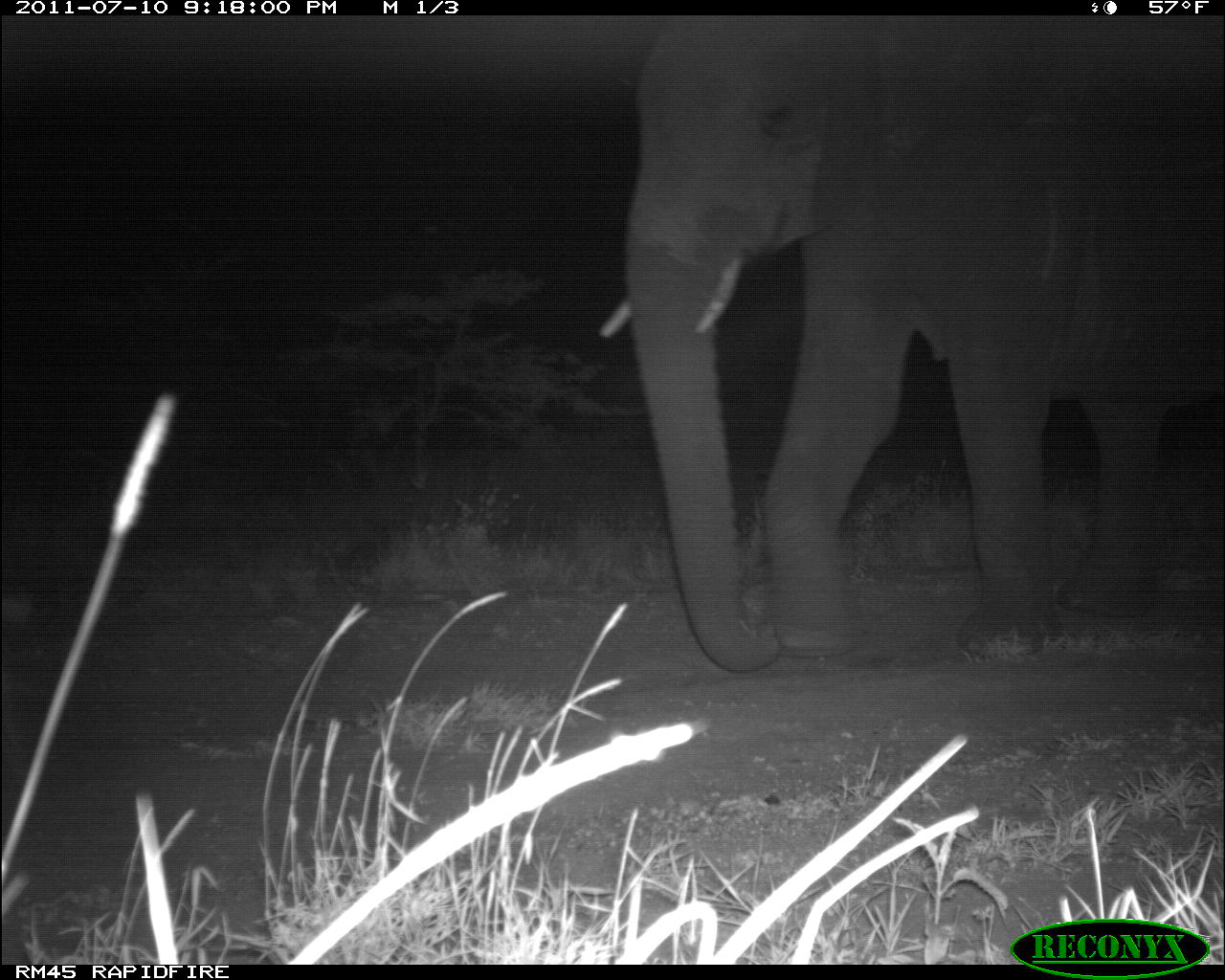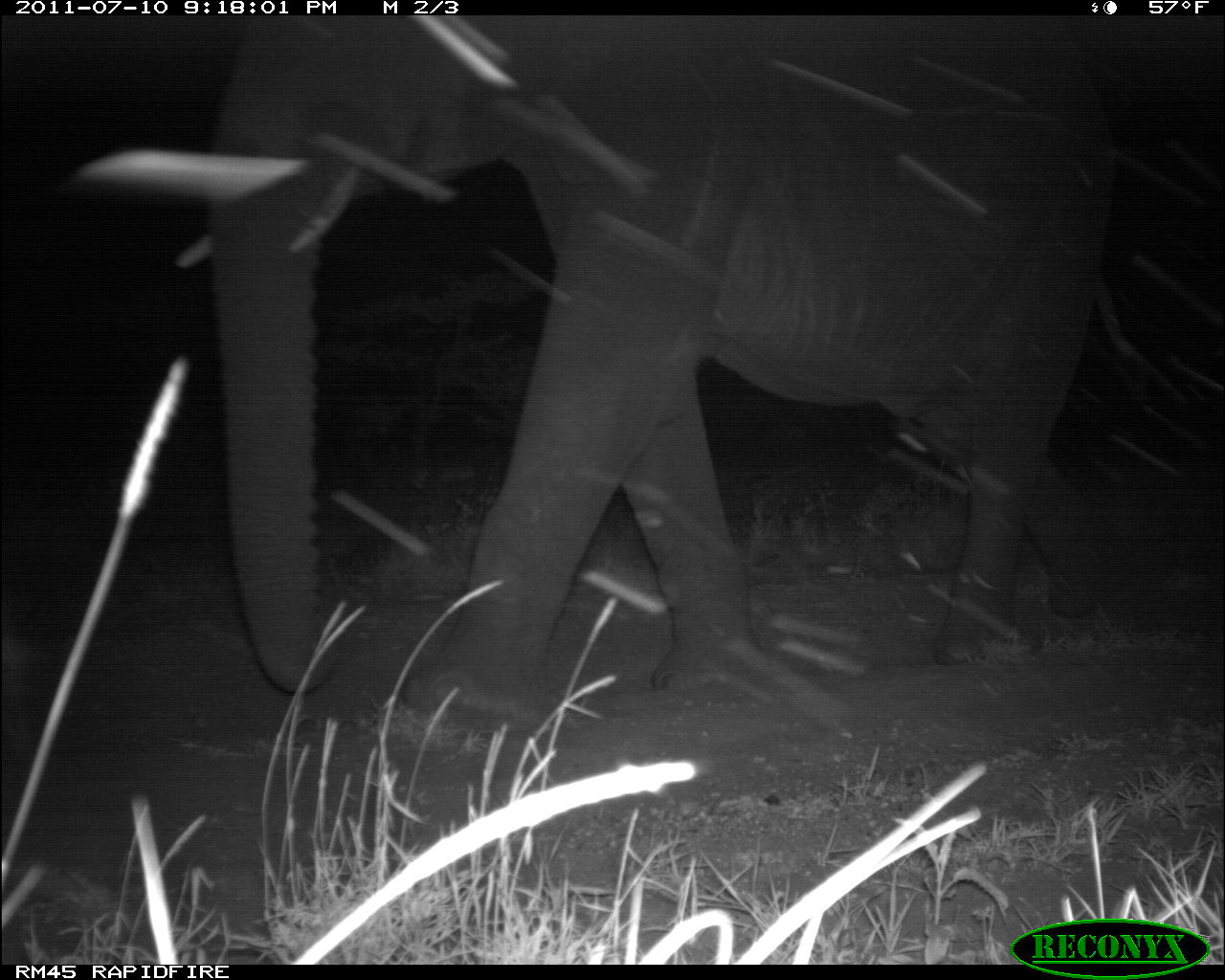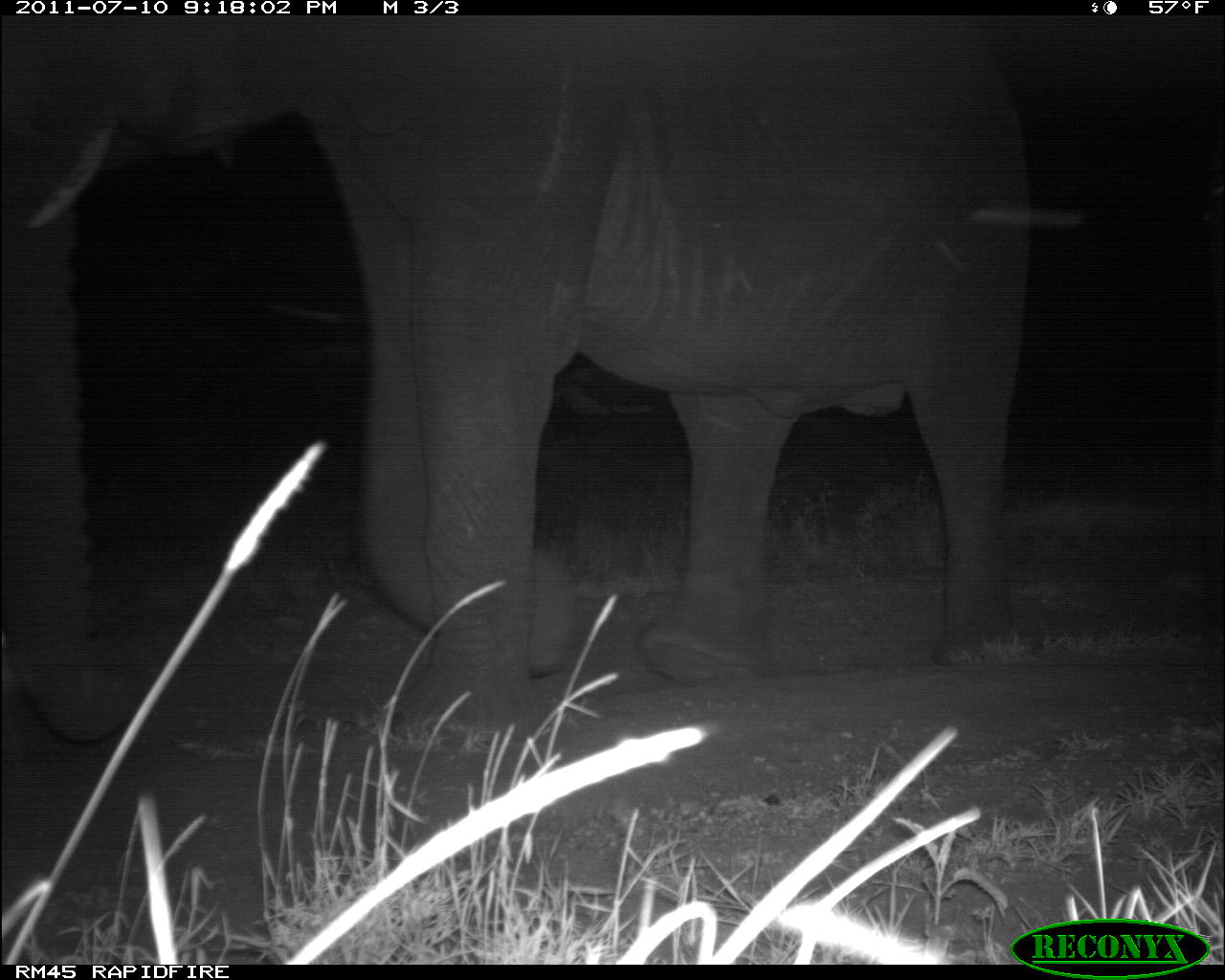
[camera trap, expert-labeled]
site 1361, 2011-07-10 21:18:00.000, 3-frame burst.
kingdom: Animalia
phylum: Chordata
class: Mammalia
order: Proboscidea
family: Elephantidae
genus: Loxodonta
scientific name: Loxodonta africana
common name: african bush elephant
Loxodonta africana (african bush elephant), count 1.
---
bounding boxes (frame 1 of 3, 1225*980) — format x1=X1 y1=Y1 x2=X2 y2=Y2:
loxodonta africana: x1=591 y1=16 x2=1225 y2=674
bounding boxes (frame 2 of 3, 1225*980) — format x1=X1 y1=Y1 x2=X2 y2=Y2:
loxodonta africana: x1=168 y1=14 x2=1133 y2=728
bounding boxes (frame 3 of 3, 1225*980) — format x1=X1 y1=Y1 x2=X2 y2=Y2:
loxodonta africana: x1=0 y1=11 x2=1036 y2=752